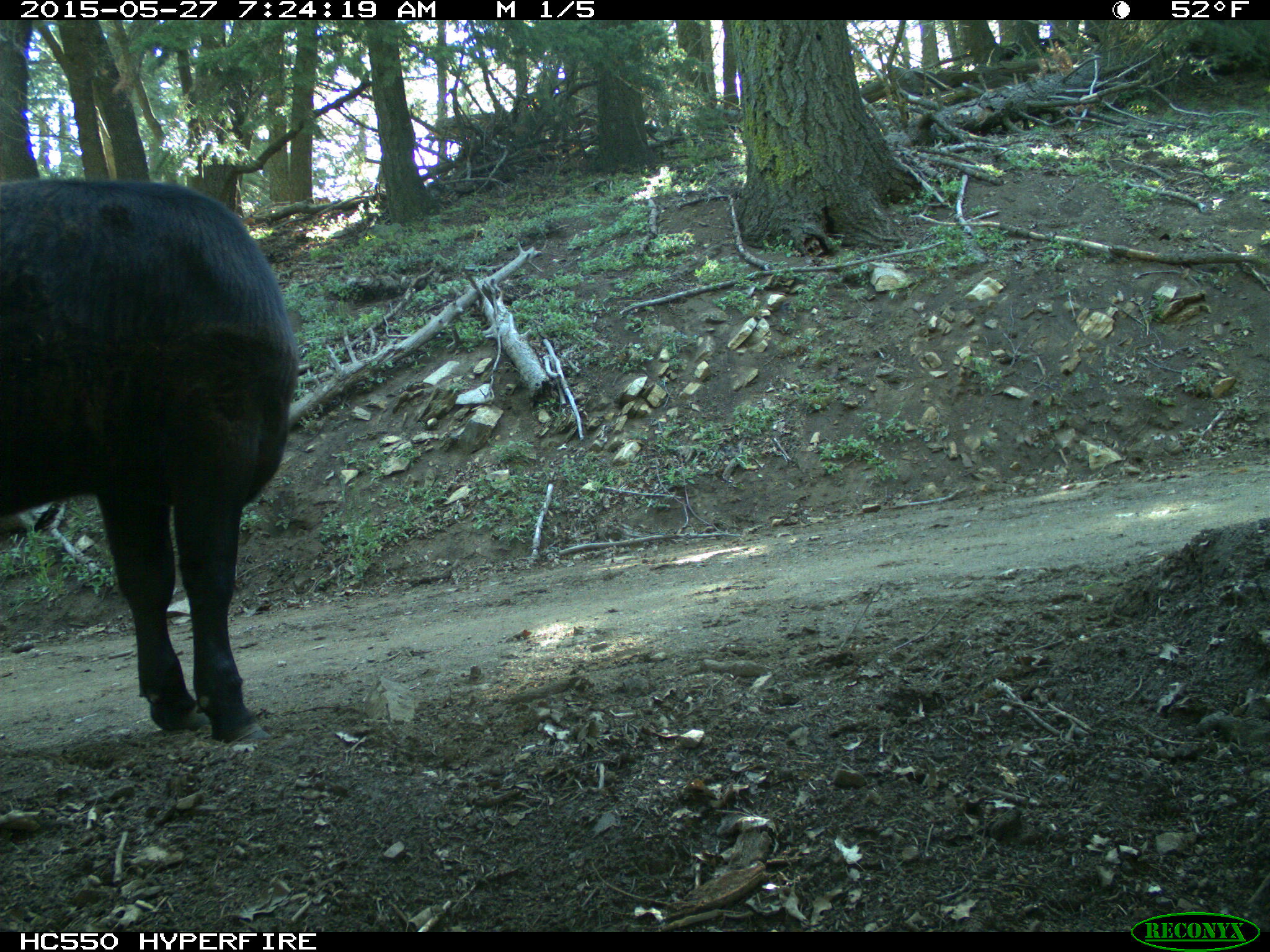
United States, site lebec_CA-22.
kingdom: Animalia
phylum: Chordata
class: Mammalia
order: Artiodactyla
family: Bovidae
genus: Bos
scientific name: Bos taurus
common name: domestic cow